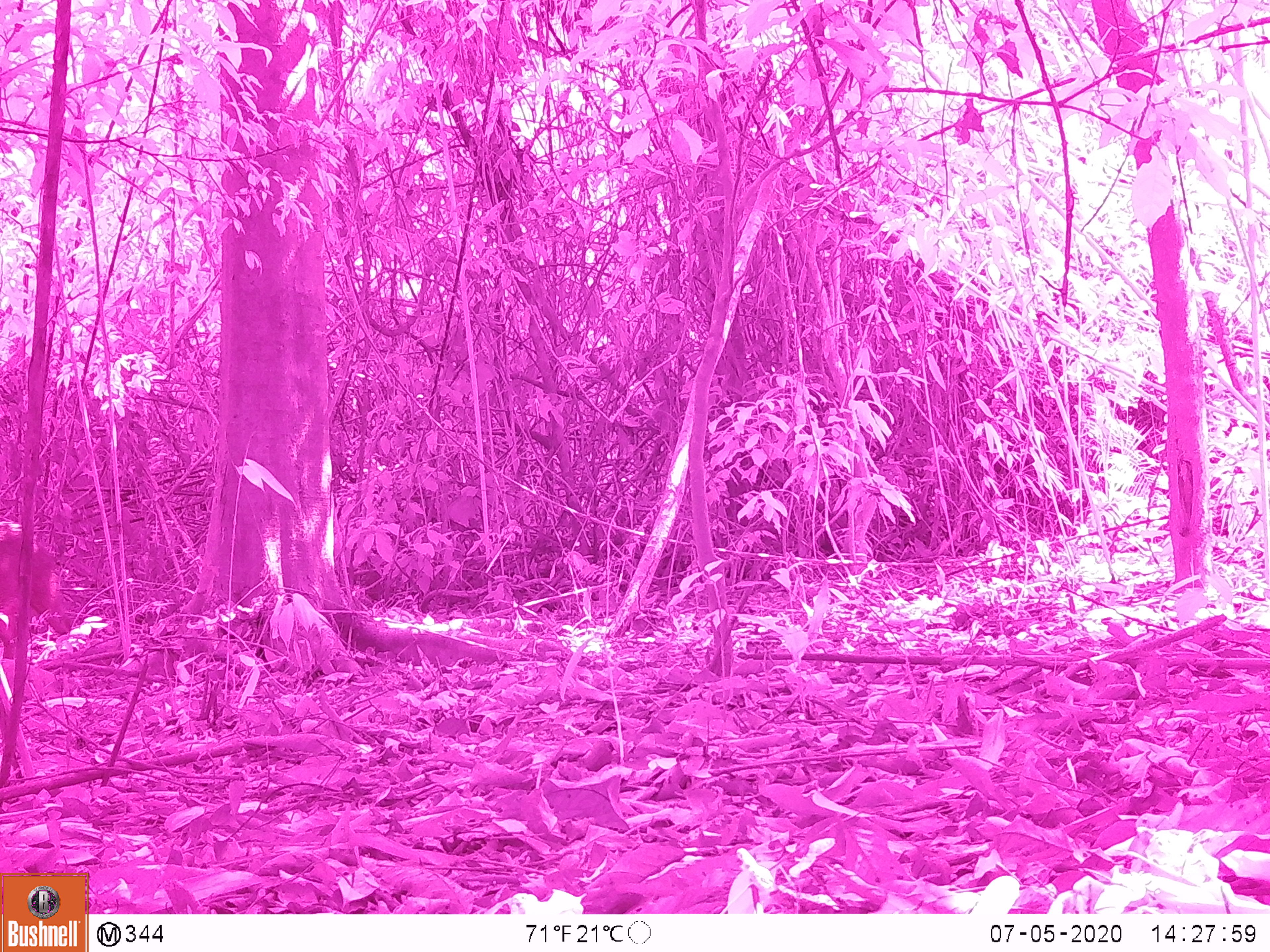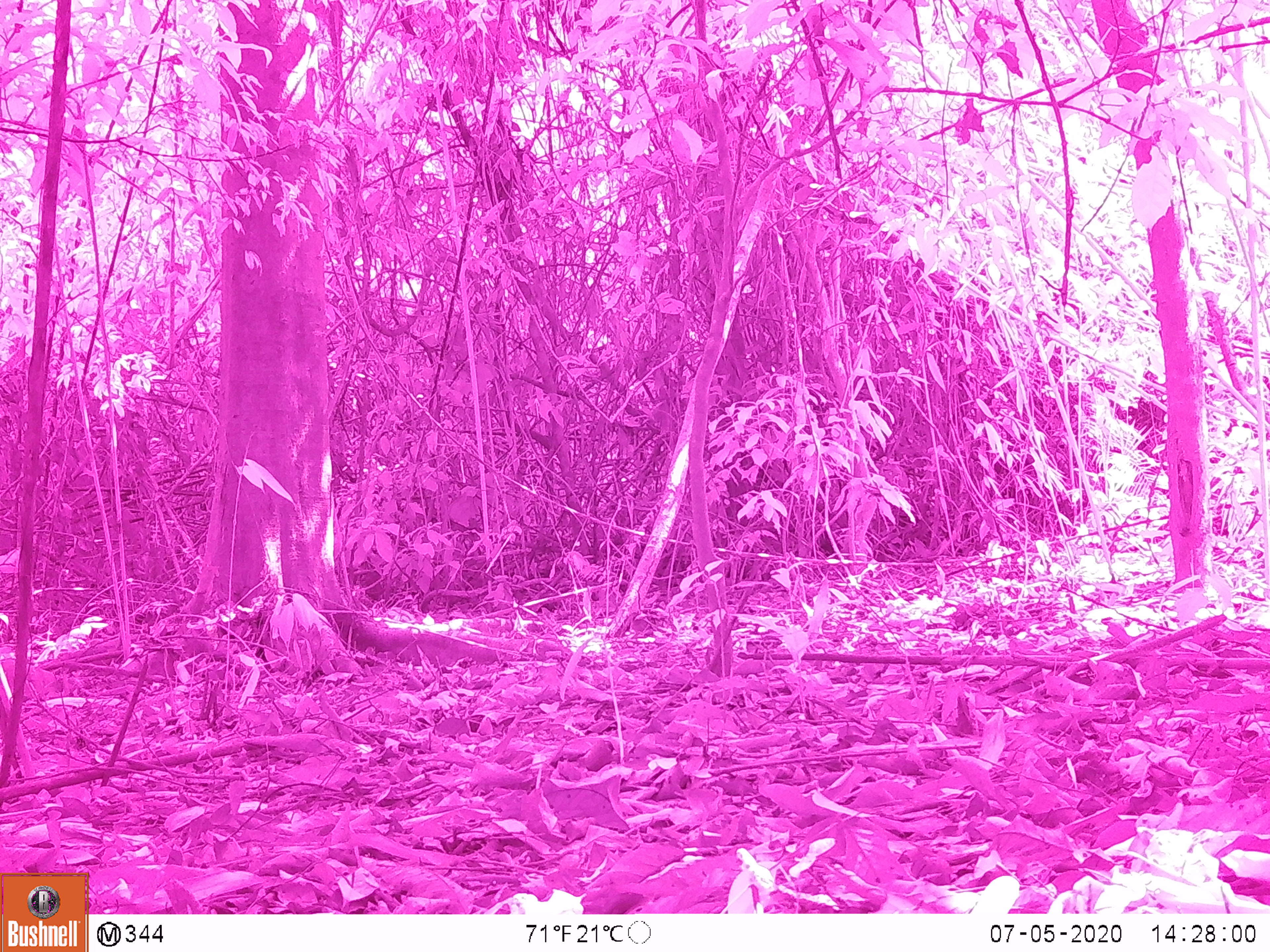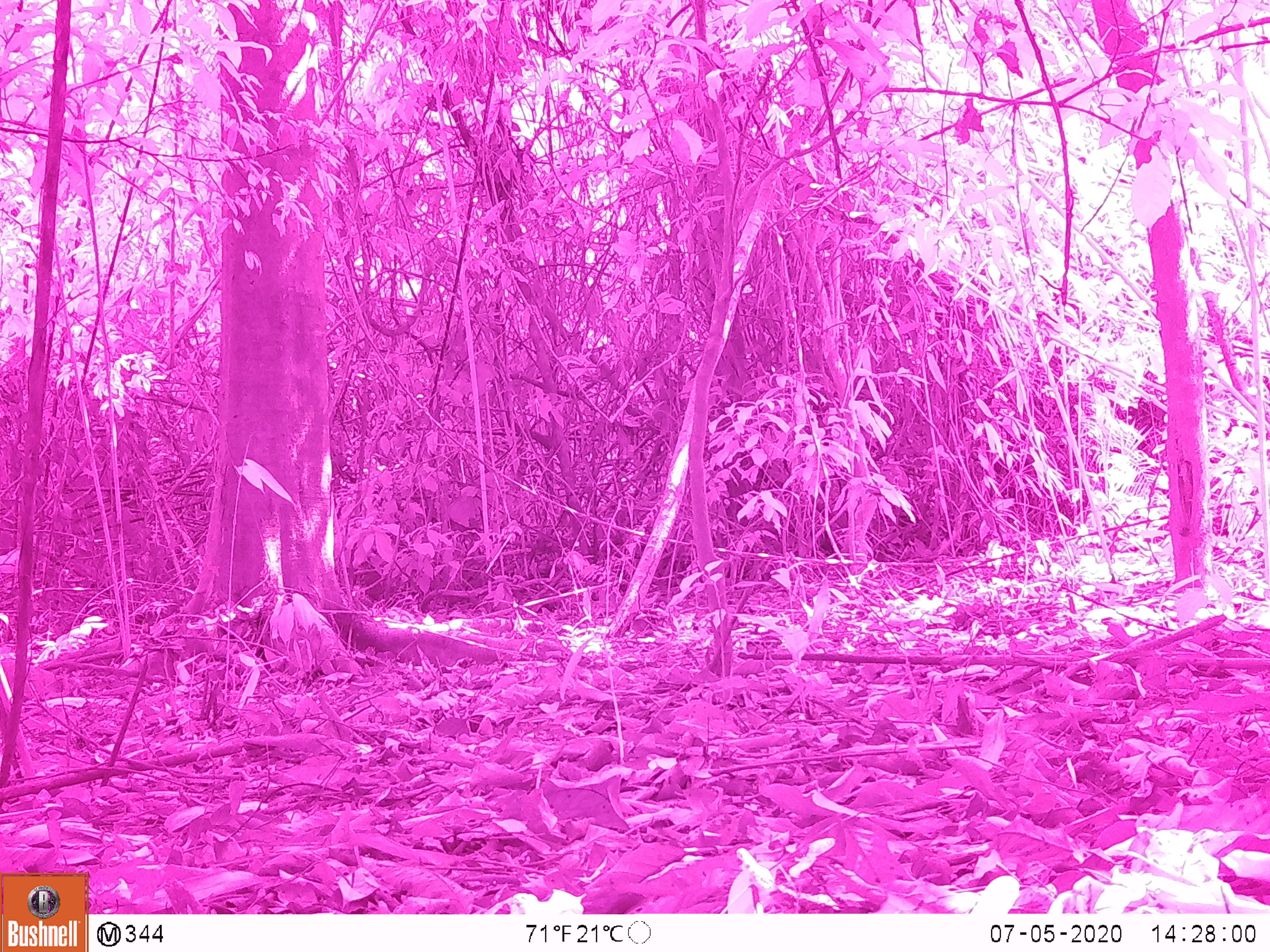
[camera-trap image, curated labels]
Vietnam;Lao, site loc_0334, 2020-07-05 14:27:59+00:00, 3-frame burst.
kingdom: Animalia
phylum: Chordata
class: Mammalia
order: Artiodactyla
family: Suidae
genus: Sus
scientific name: Sus scrofa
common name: eurasian wild pig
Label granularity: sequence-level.